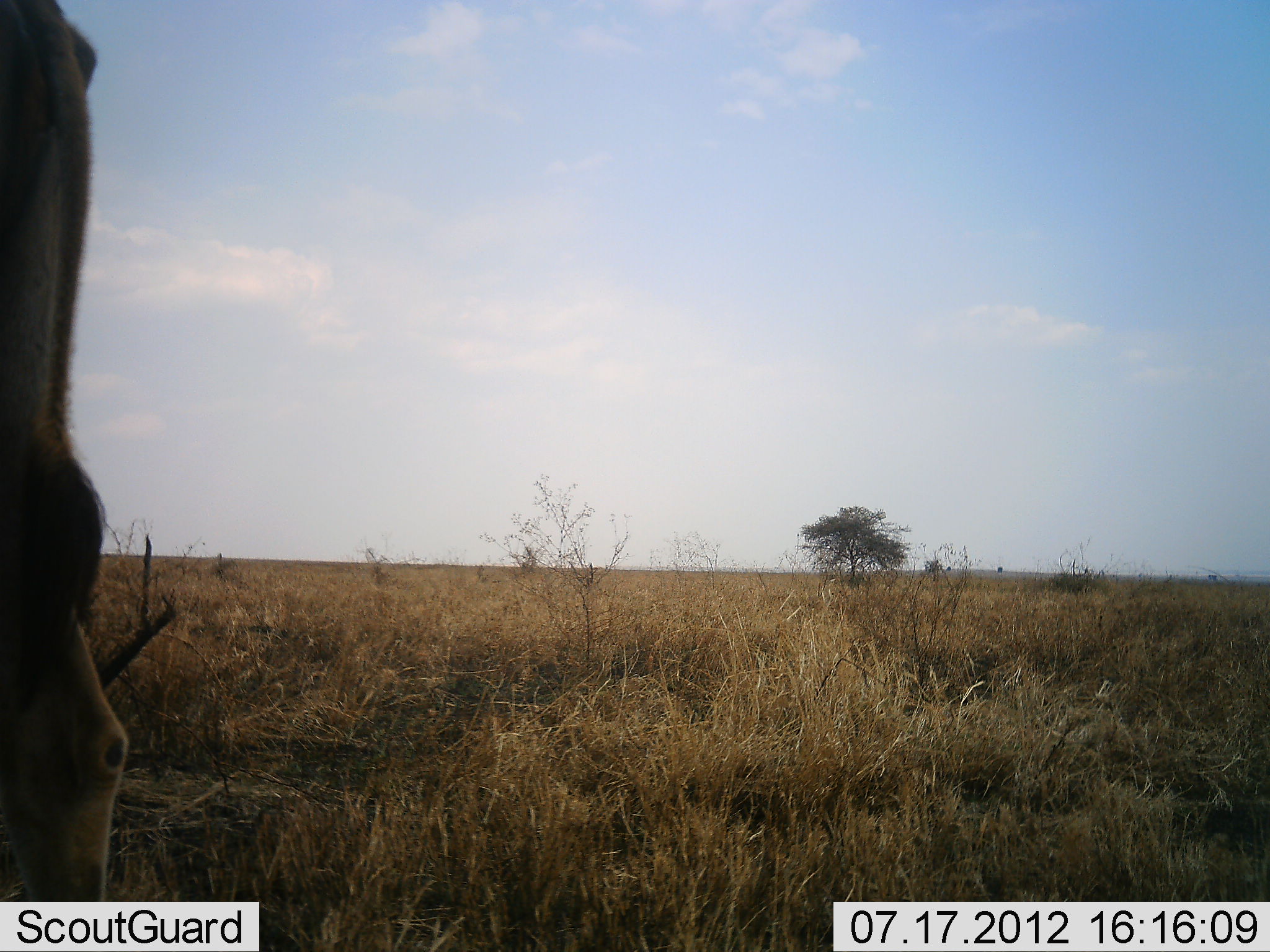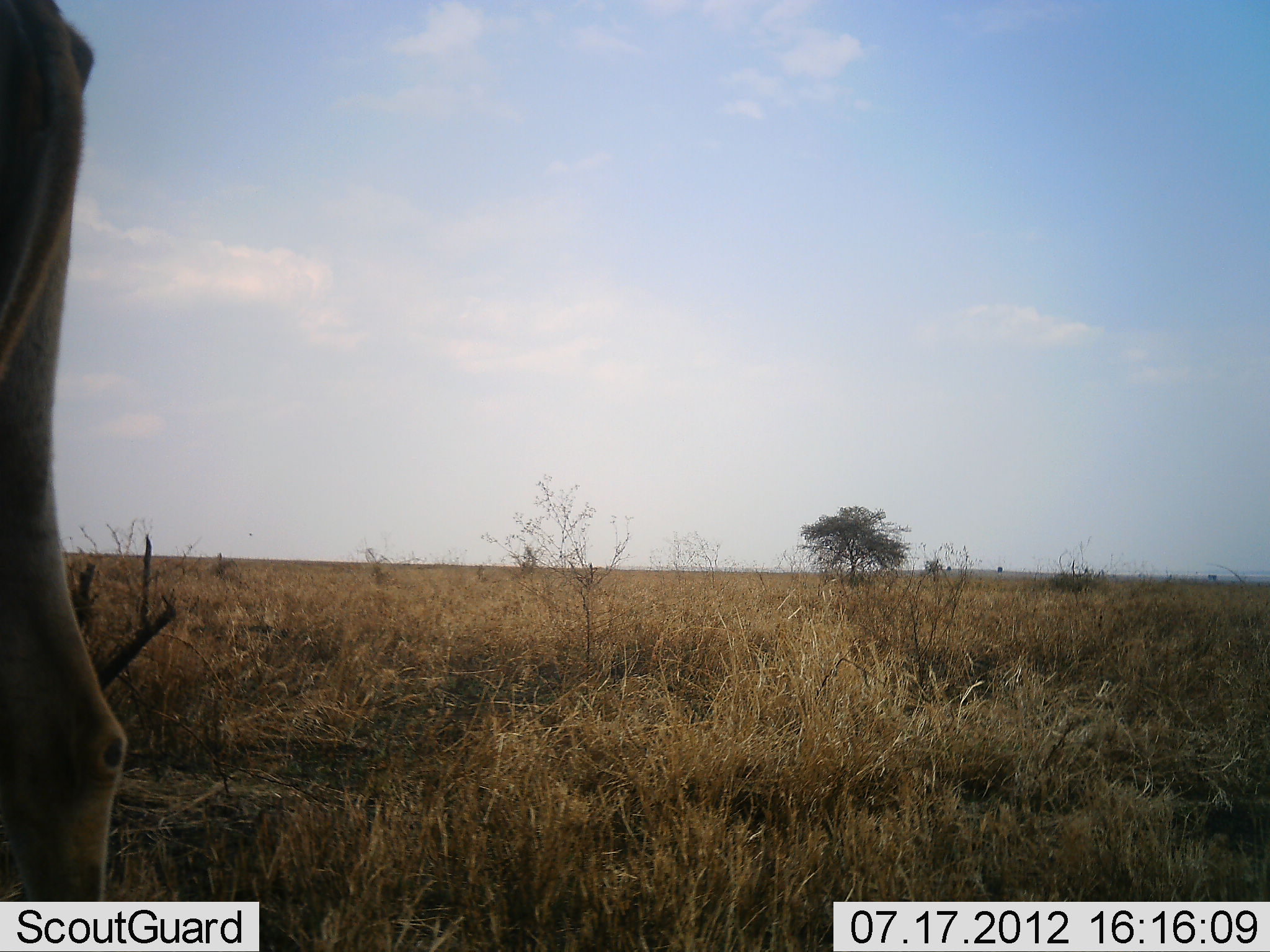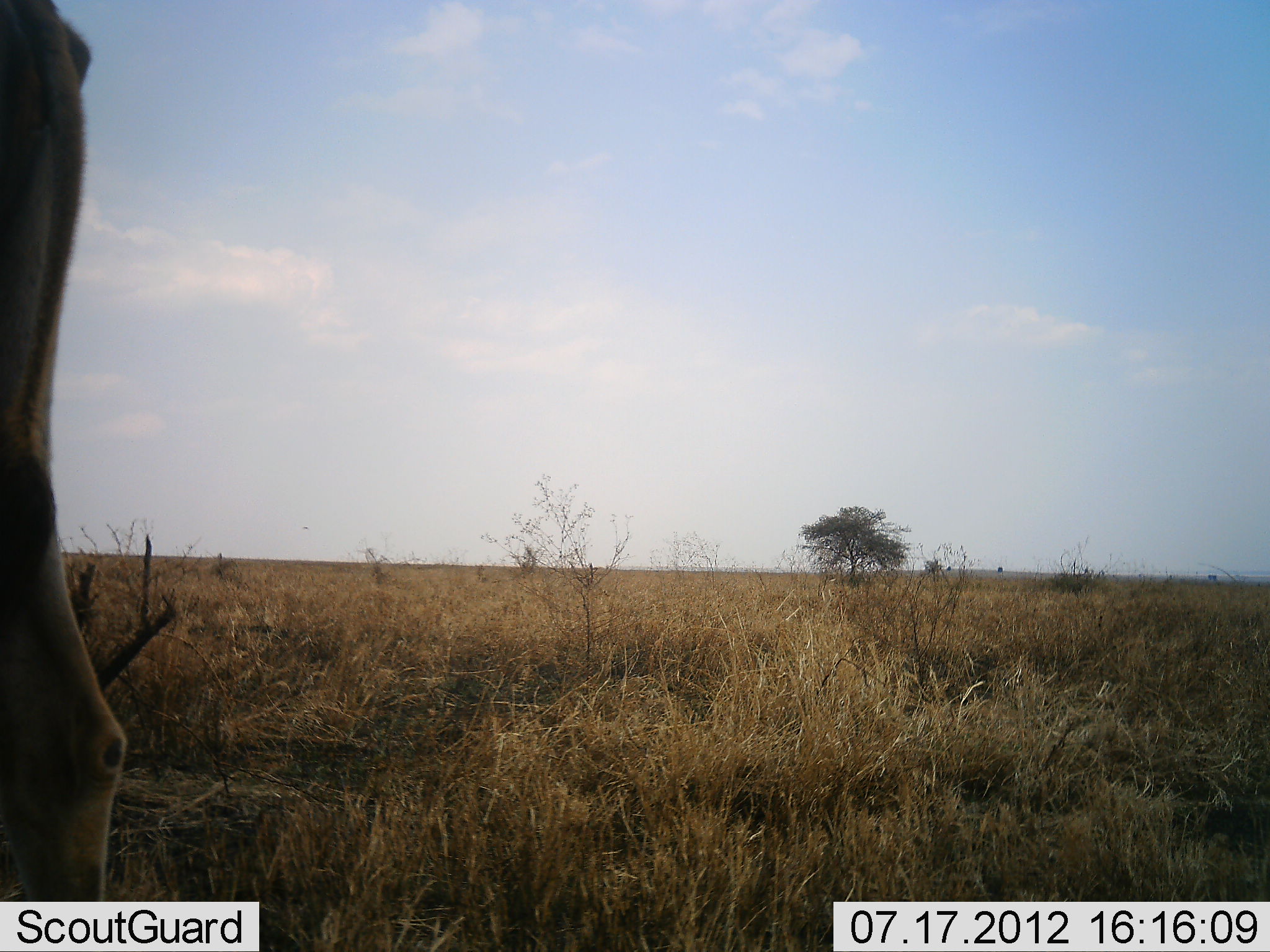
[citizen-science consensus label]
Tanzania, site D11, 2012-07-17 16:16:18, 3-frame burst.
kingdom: Animalia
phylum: Chordata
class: Mammalia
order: Artiodactyla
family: Bovidae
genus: Tragelaphus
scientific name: Tragelaphus oryx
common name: eland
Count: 1.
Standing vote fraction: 100%.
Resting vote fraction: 0%.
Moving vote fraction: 0%.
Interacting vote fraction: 0%.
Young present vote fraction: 0%.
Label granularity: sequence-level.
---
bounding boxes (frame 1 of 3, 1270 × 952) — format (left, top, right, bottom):
animal: (0, 2, 127, 900)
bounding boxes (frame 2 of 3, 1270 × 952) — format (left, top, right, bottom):
animal: (0, 2, 133, 905)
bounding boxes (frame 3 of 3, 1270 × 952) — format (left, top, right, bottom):
animal: (0, 0, 148, 902)